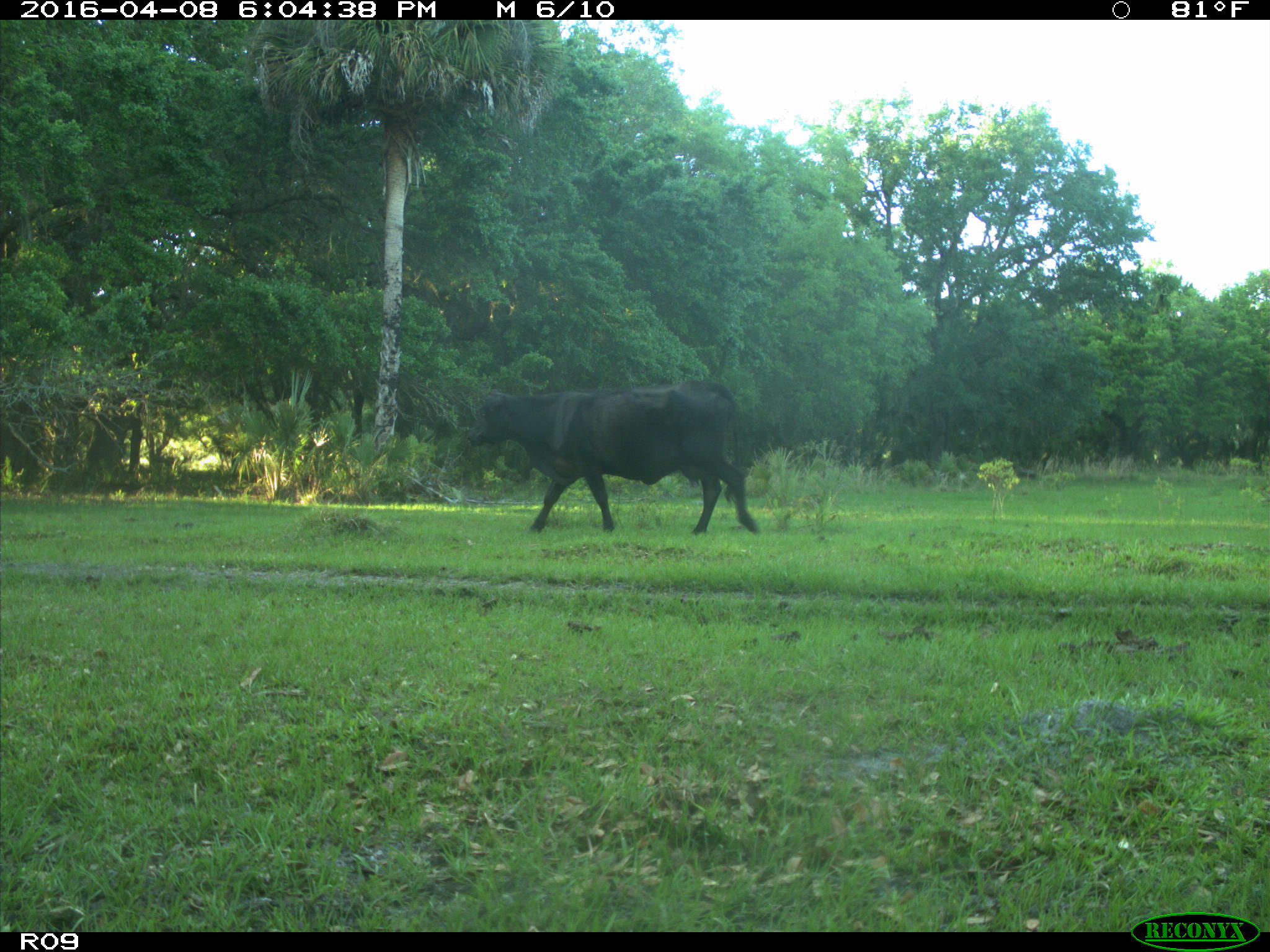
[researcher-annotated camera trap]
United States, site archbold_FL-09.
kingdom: Animalia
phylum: Chordata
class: Mammalia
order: Artiodactyla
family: Bovidae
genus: Bos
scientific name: Bos taurus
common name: domestic cow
Bos taurus (domestic cow).